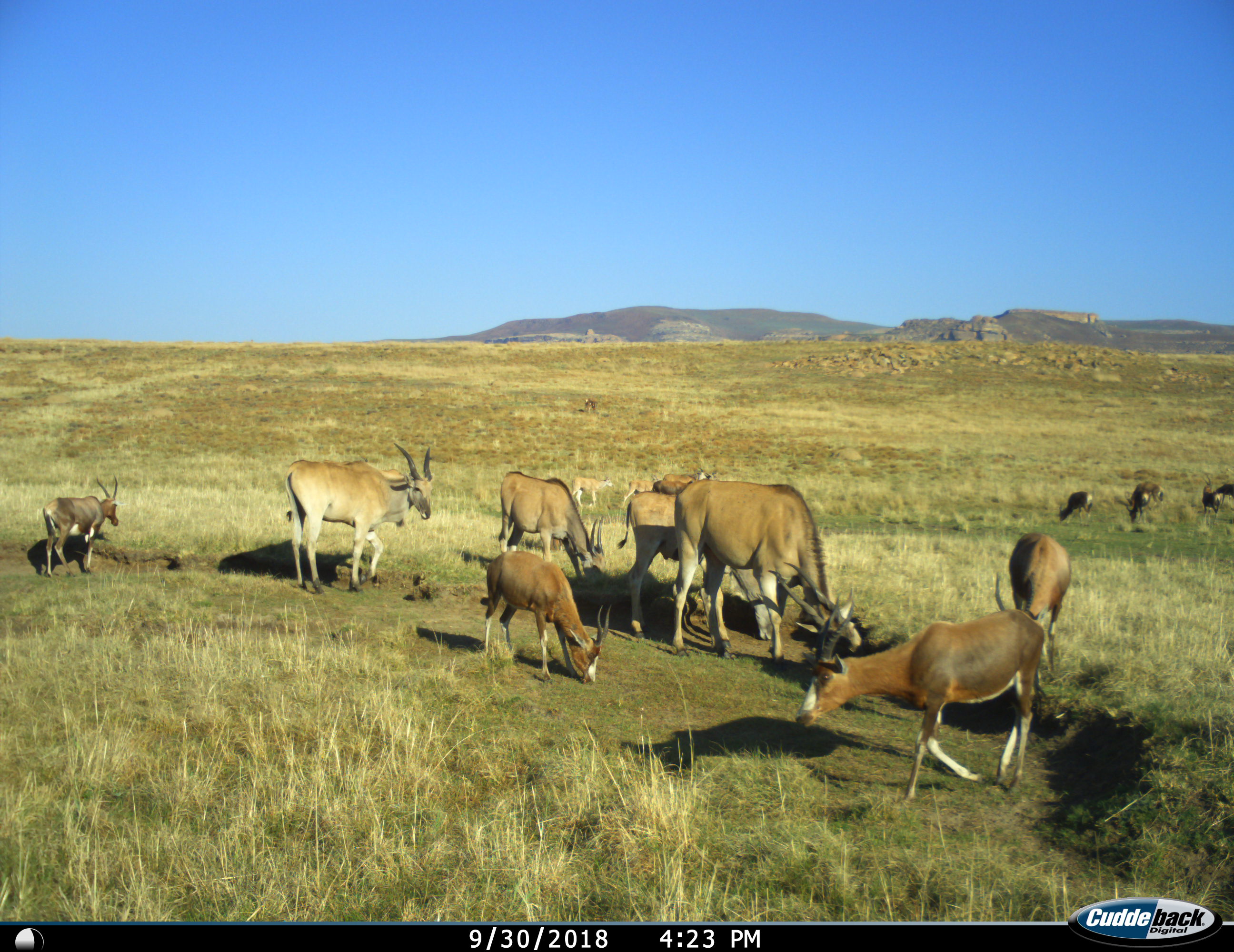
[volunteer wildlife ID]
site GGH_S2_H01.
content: unidentified animal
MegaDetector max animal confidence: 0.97